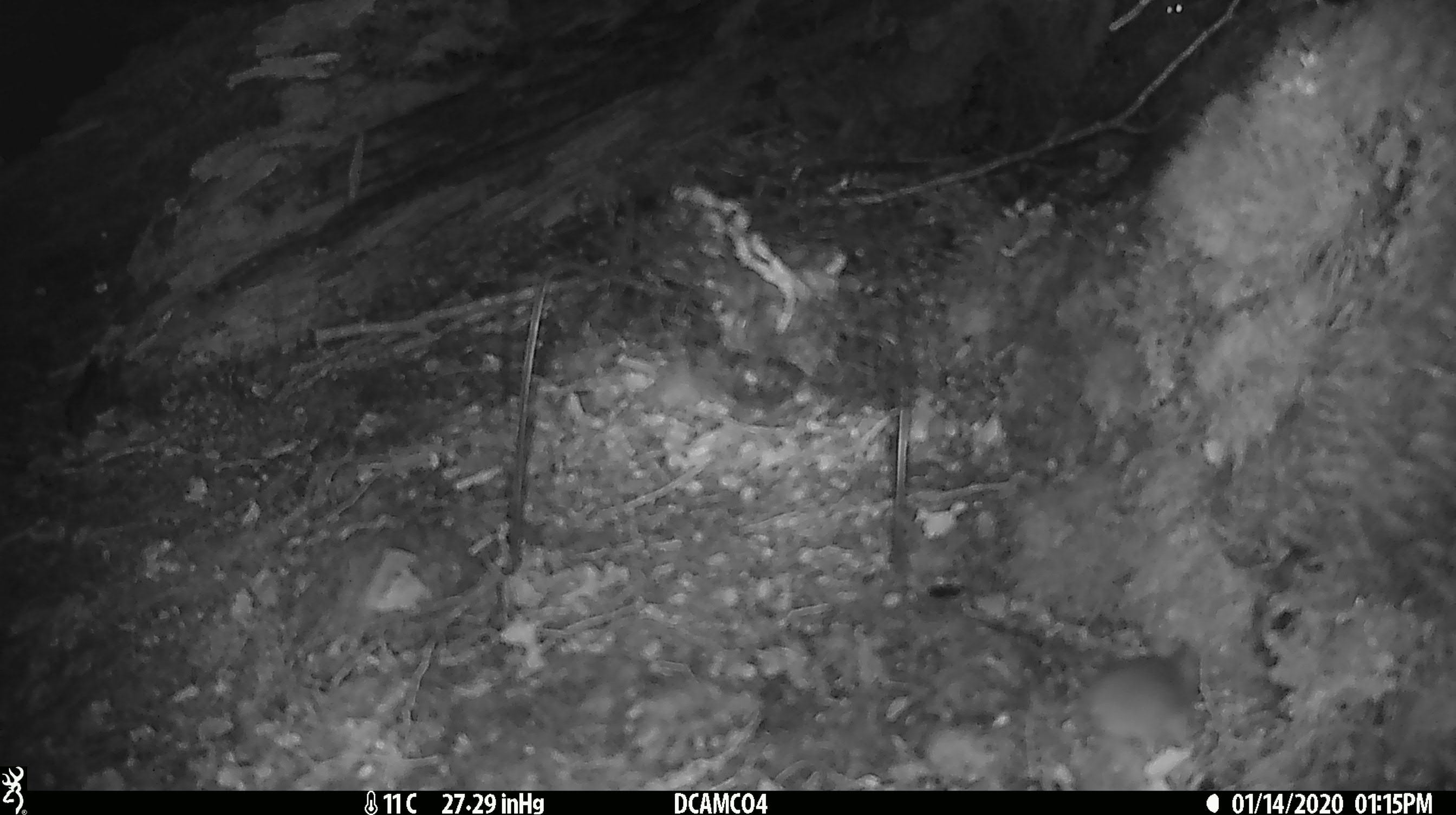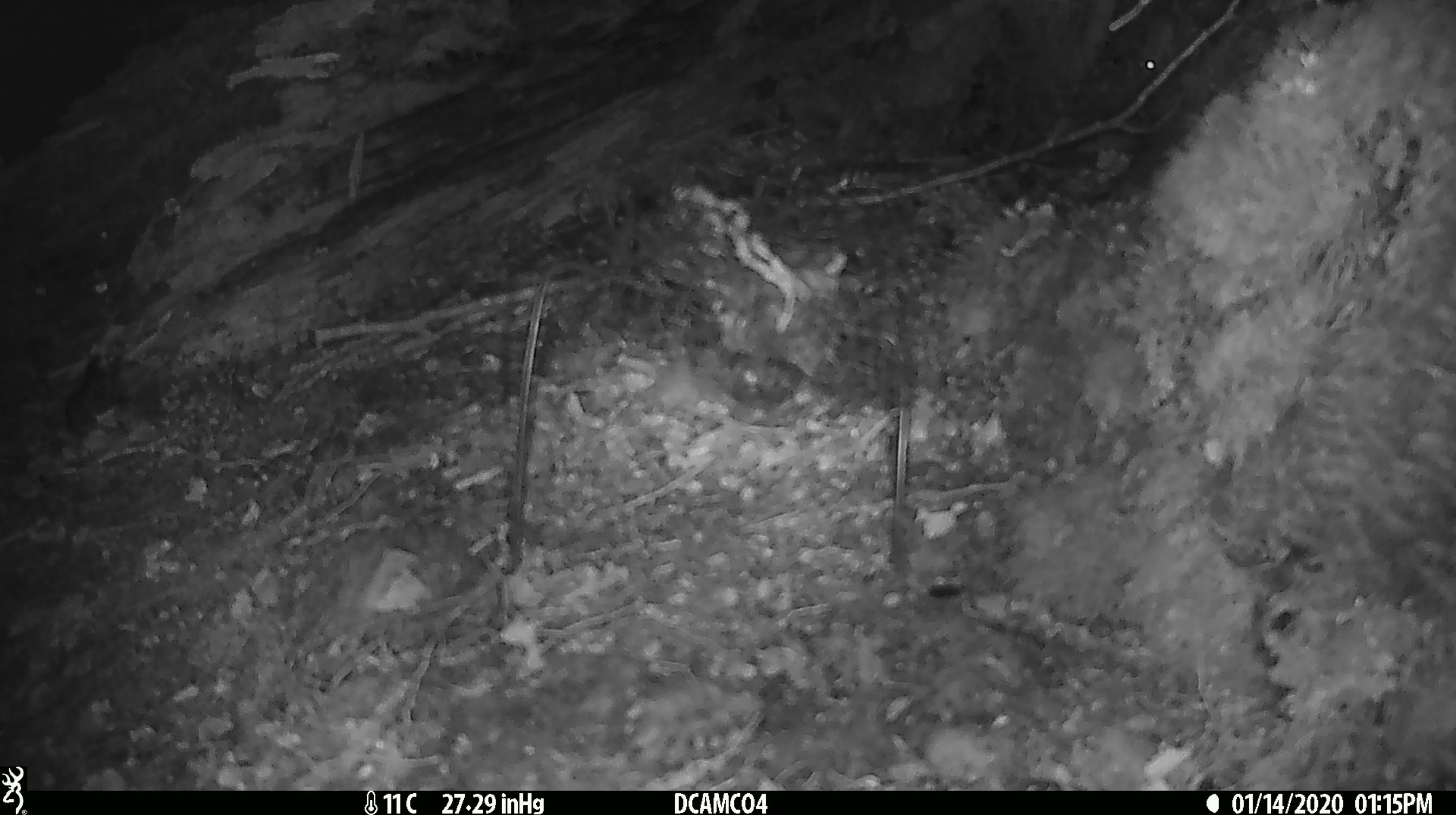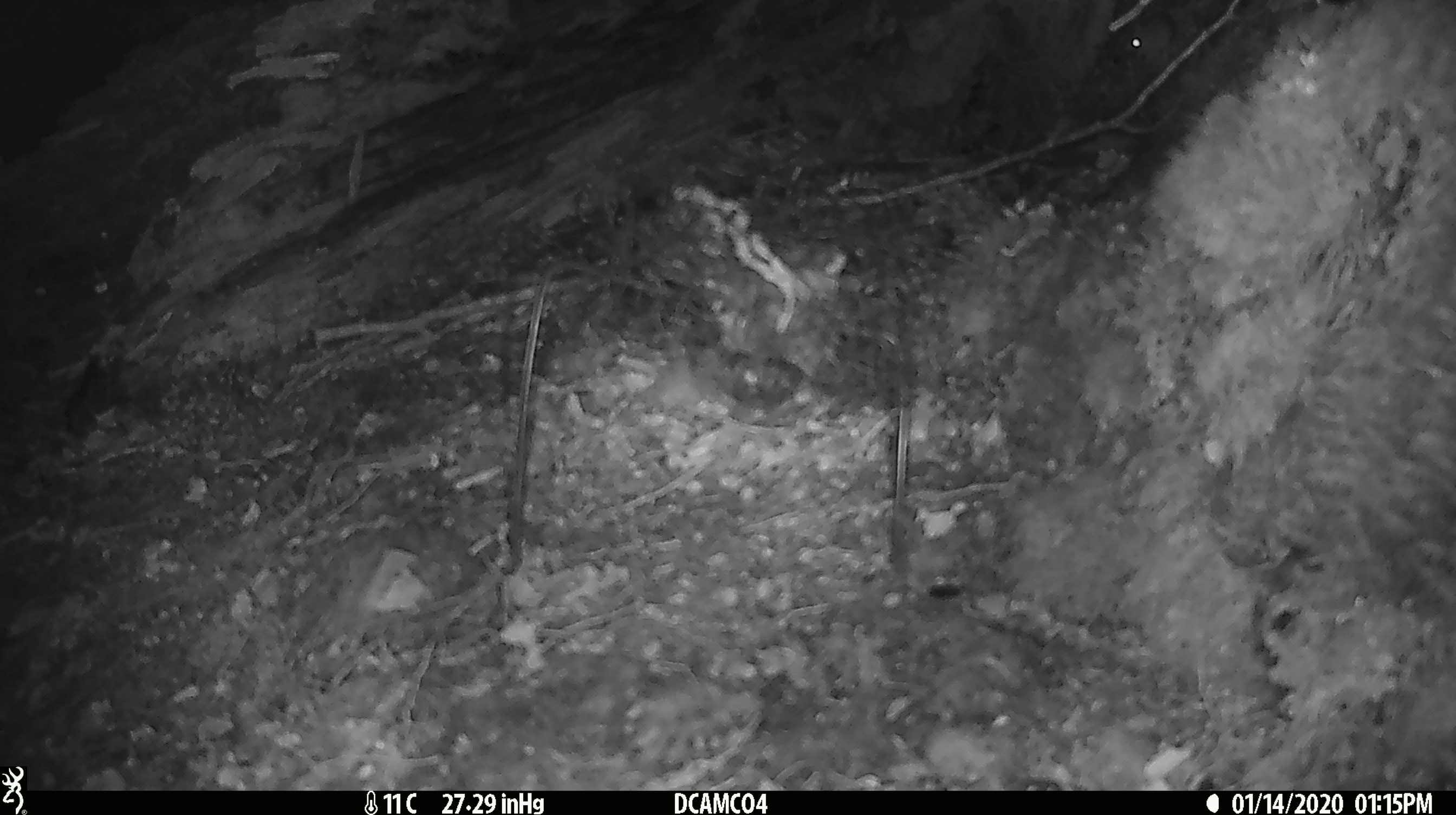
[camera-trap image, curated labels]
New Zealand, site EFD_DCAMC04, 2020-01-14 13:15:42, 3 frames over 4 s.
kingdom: Animalia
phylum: Chordata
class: Mammalia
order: Rodentia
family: Muridae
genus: Mus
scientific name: Mus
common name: mouse